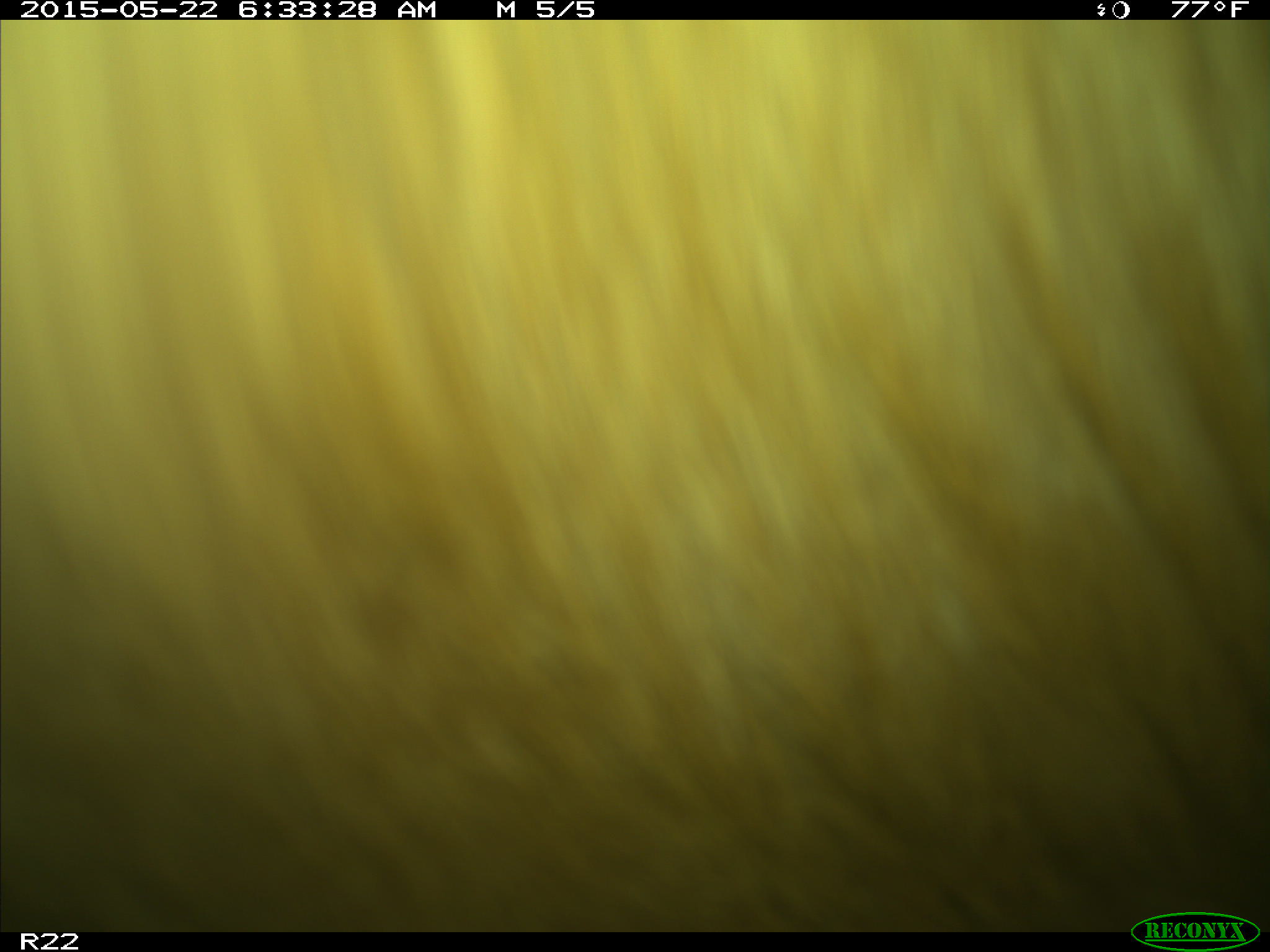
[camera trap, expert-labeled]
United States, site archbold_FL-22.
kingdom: Animalia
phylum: Chordata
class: Mammalia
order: Artiodactyla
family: Bovidae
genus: Bos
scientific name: Bos taurus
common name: domestic cow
Bos taurus (domestic cow).